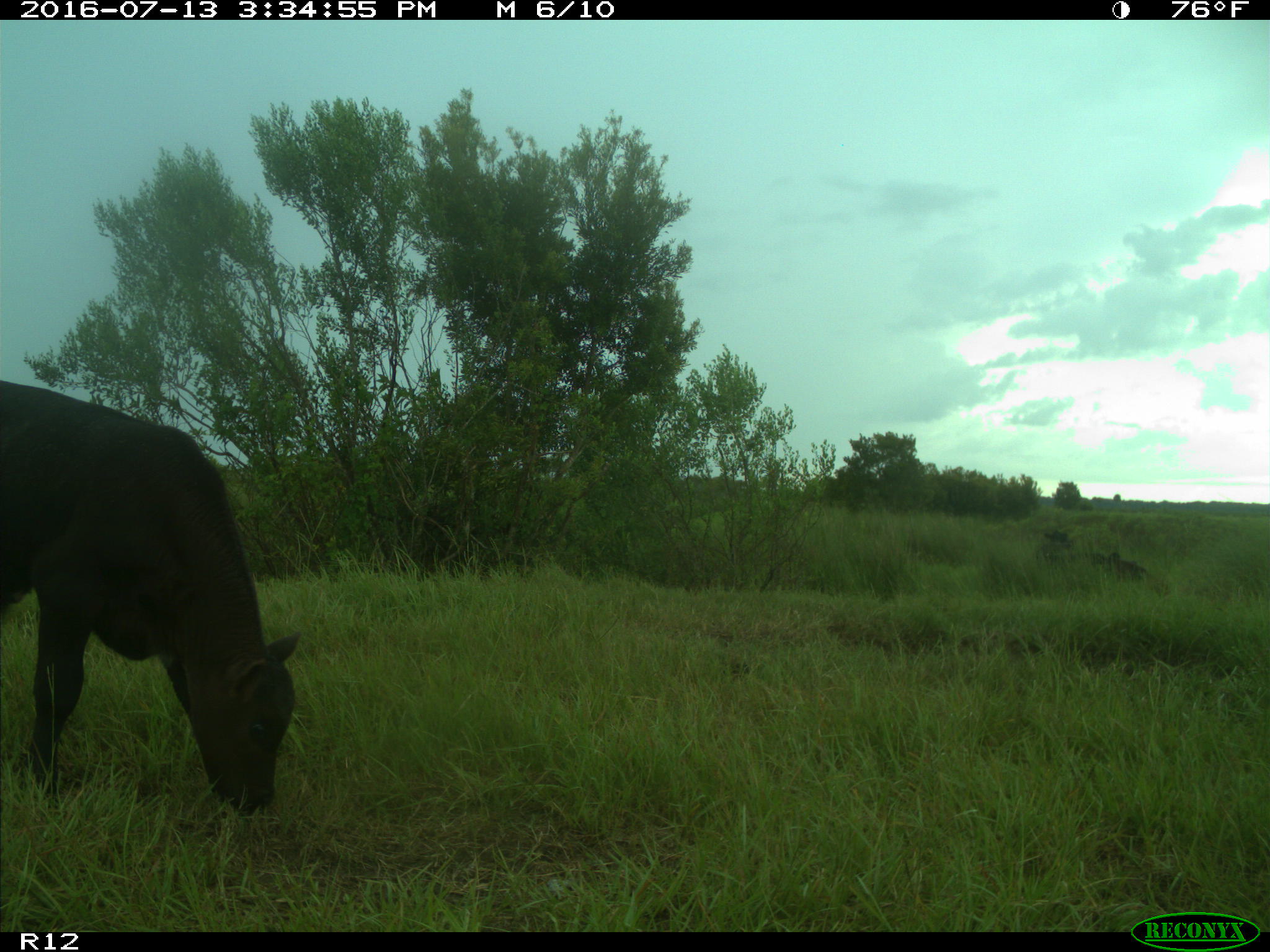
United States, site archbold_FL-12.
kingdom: Animalia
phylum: Chordata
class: Mammalia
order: Artiodactyla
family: Bovidae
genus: Bos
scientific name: Bos taurus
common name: domestic cow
Bos taurus (domestic cow).